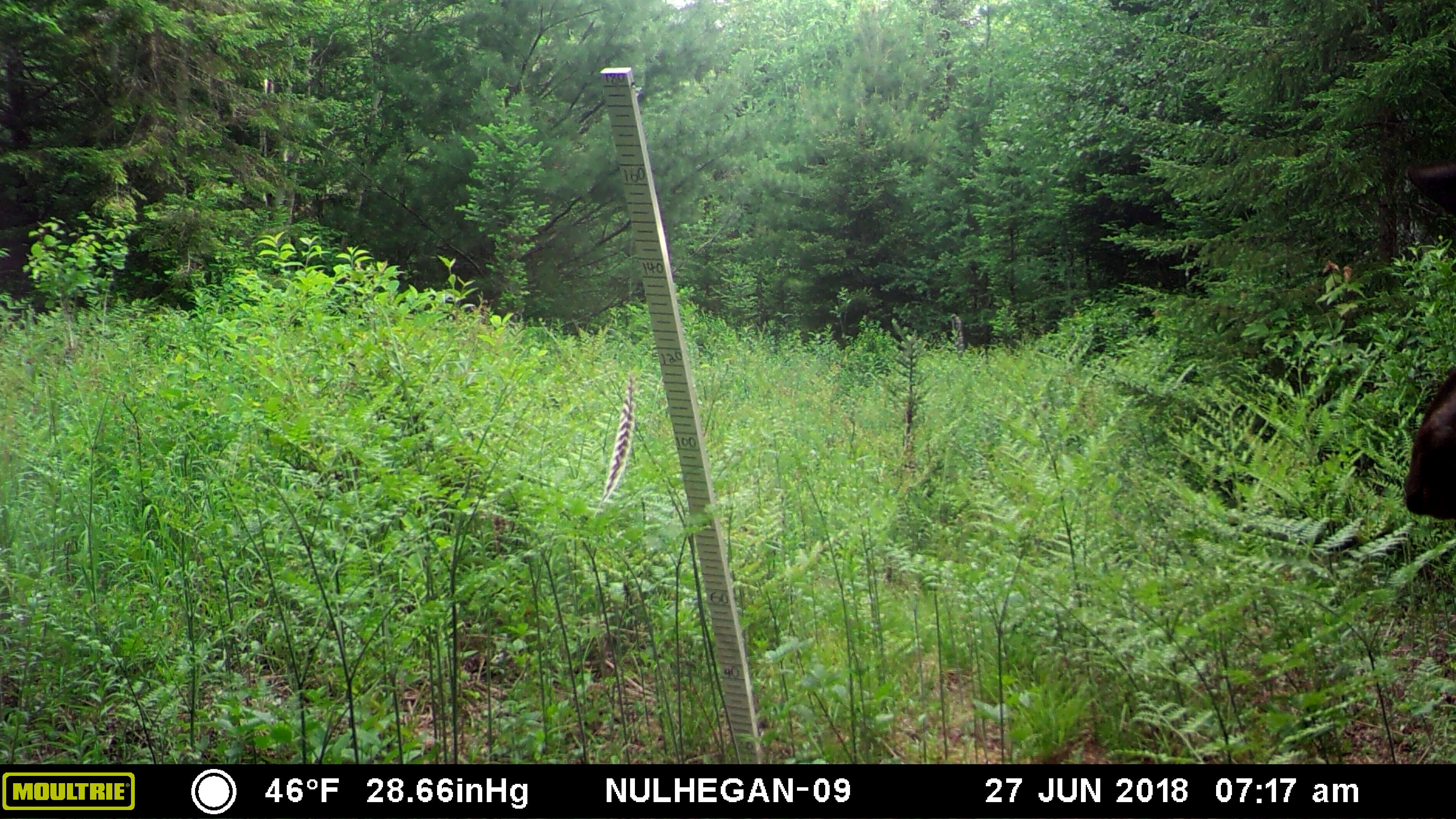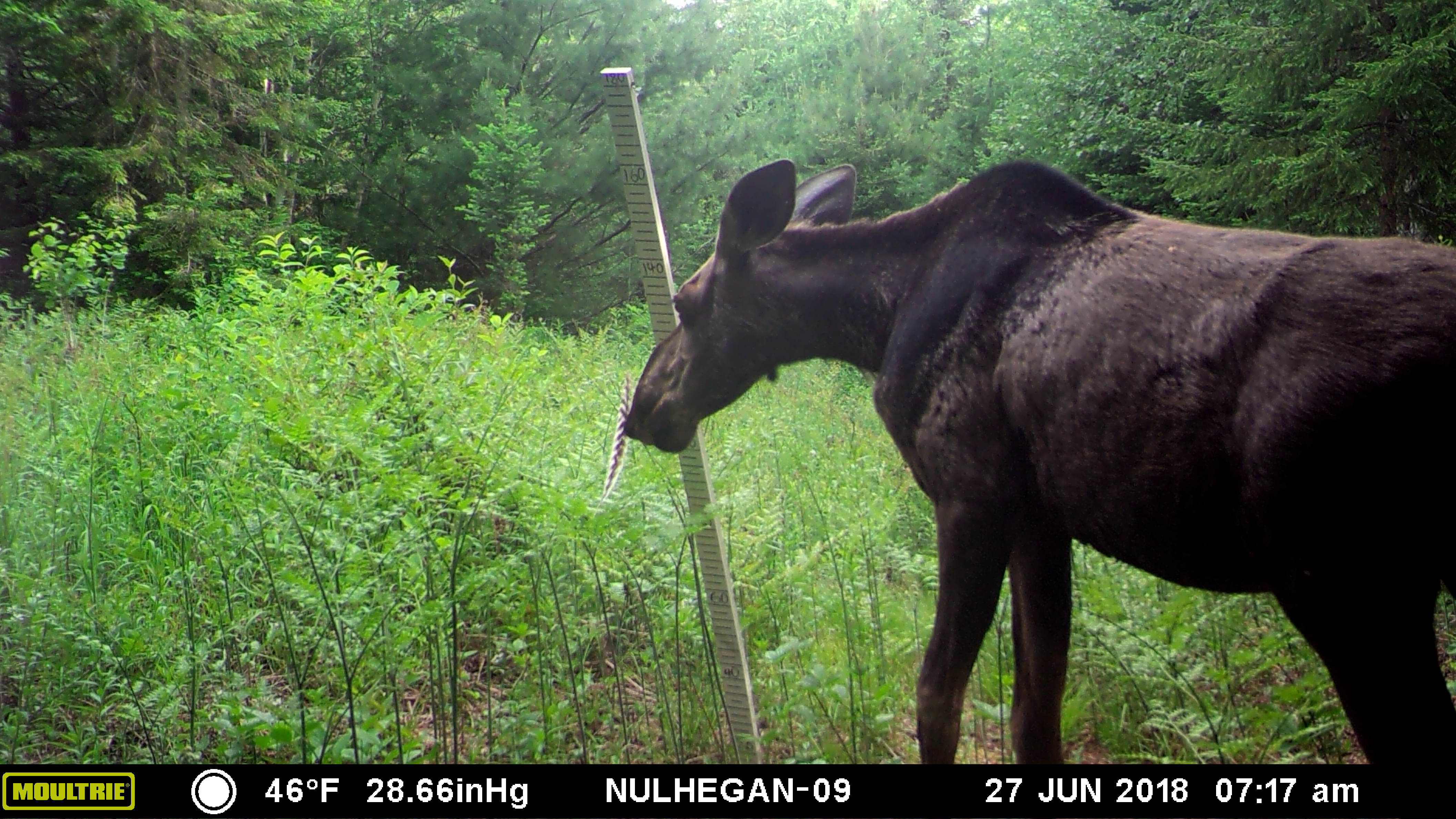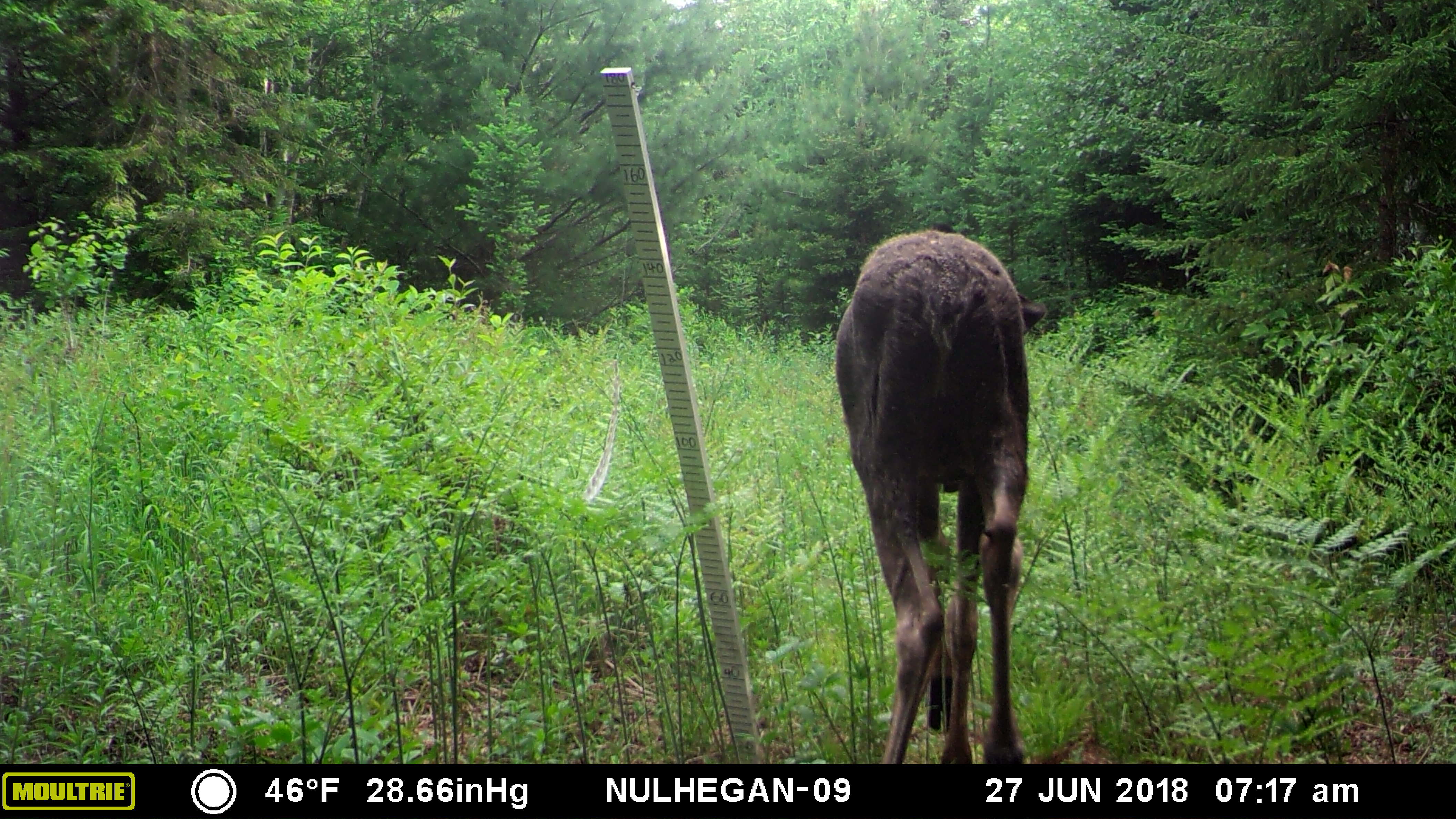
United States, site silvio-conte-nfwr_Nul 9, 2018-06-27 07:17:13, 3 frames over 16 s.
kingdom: Animalia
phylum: Chordata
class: Mammalia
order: Artiodactyla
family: Cervidae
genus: Alces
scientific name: Alces alces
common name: moose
Moose (Alces alces).